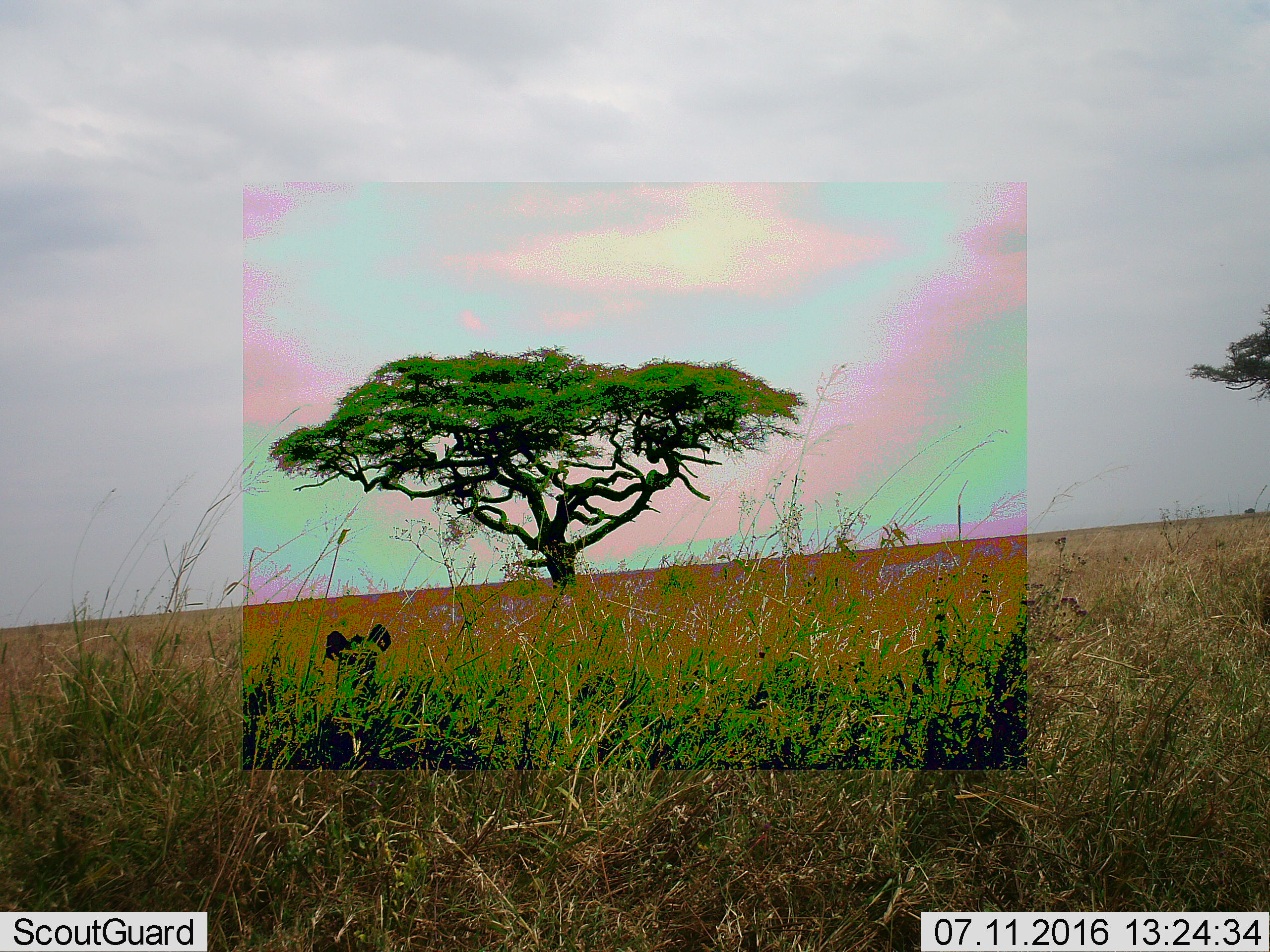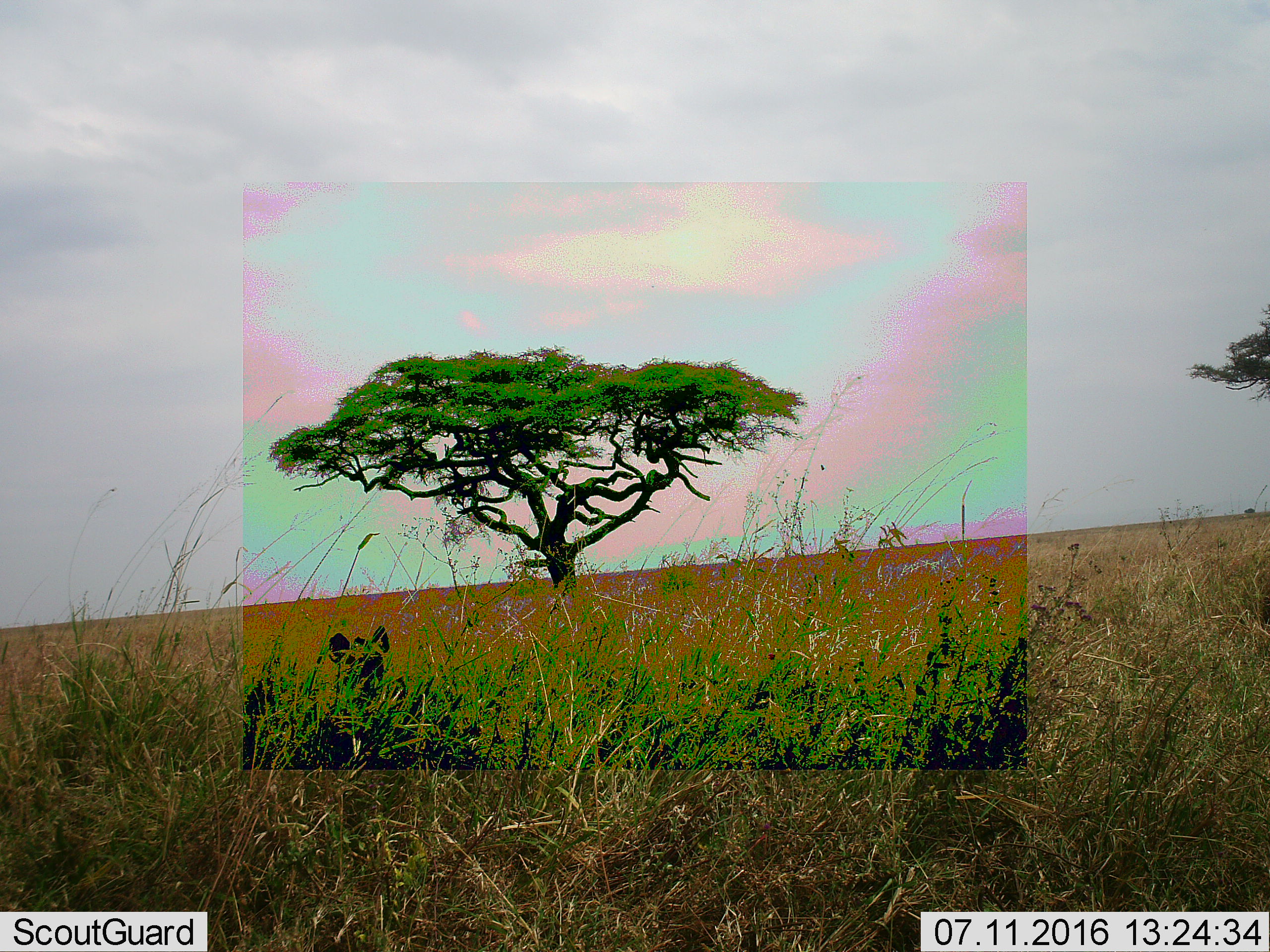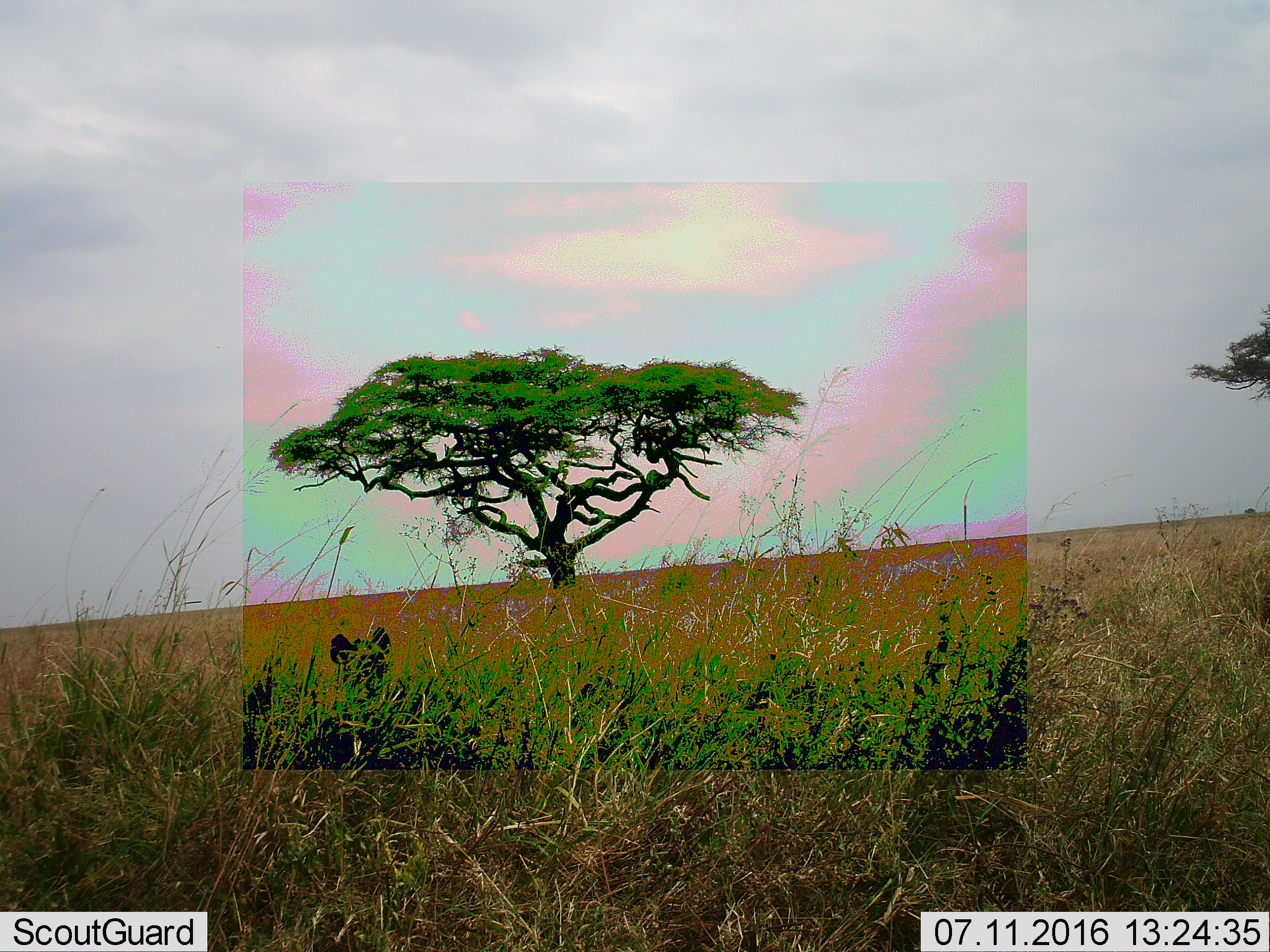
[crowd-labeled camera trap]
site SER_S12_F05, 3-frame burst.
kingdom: Animalia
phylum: Chordata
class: Mammalia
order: Carnivora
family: Hyaenidae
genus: Crocuta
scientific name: Crocuta crocuta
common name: spotted hyena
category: hyenaspotted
Hyenaspotted (spotted hyena) (Crocuta crocuta), count 1. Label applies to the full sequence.